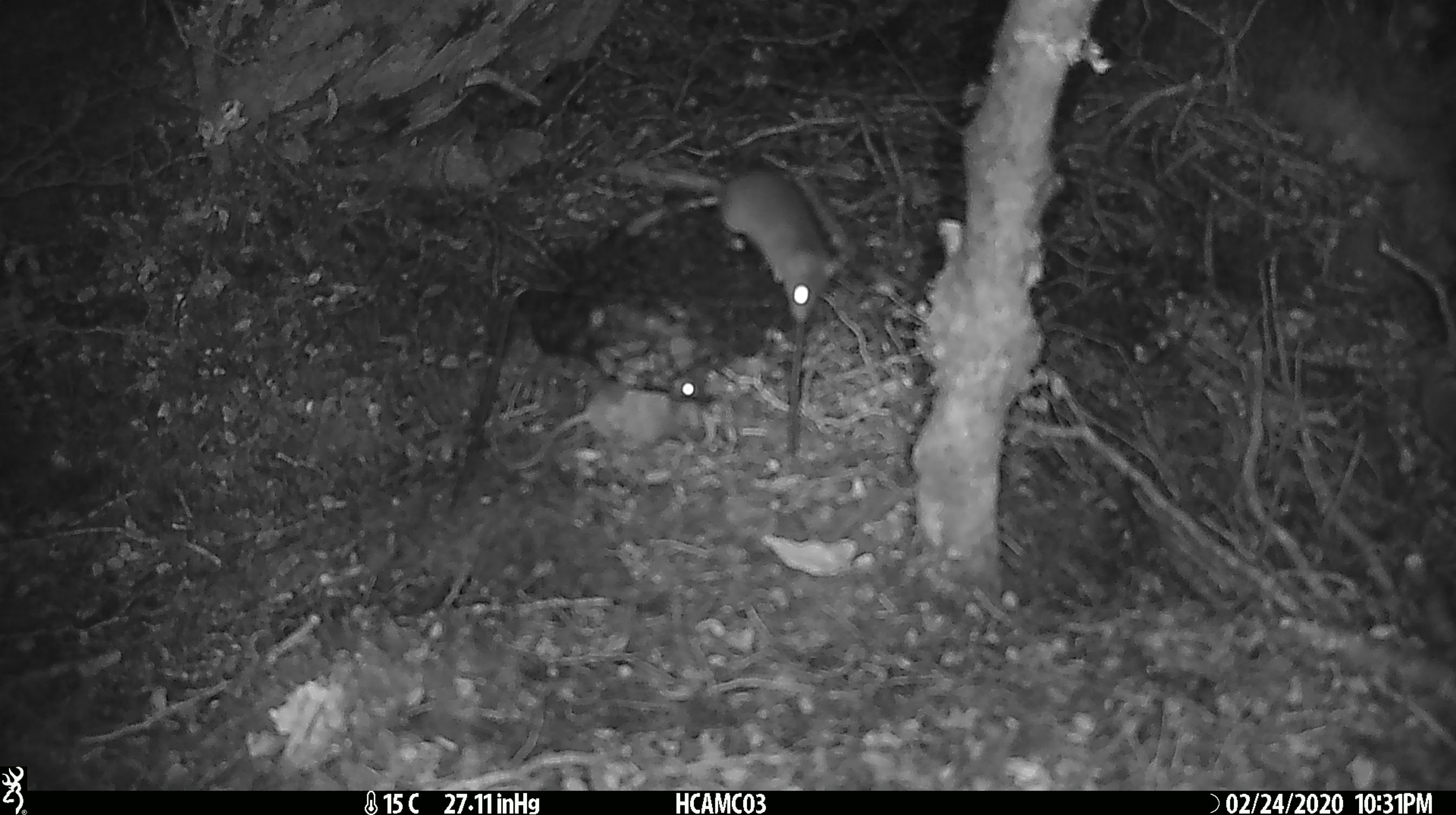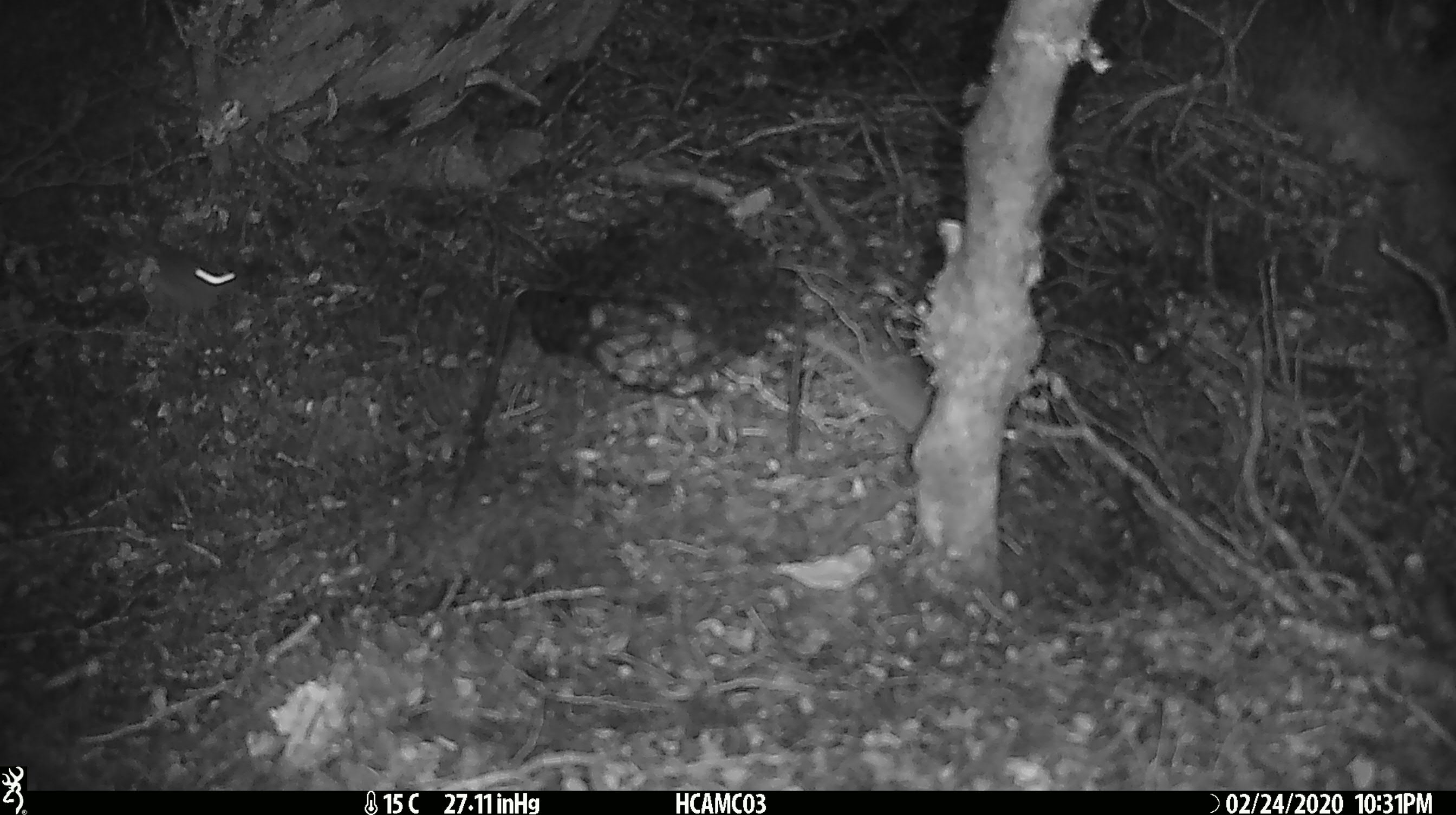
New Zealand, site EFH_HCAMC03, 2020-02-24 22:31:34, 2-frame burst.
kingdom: Animalia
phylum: Chordata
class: Mammalia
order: Rodentia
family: Muridae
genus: Mus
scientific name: Mus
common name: mouse